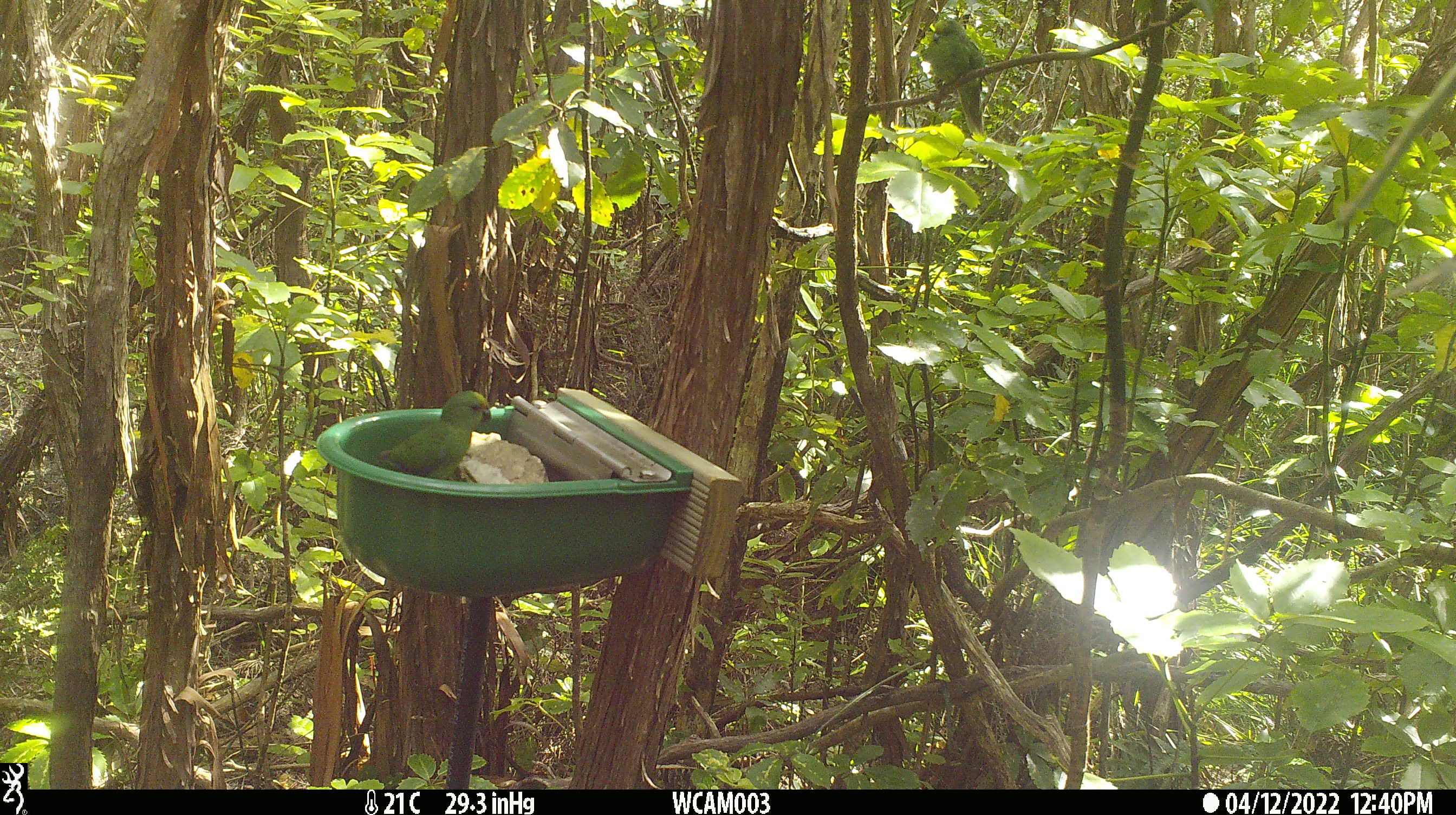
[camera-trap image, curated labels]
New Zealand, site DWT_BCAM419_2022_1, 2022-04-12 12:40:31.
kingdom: Animalia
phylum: Chordata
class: Aves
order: Psittaciformes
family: Psittaculidae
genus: Cyanoramphus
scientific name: Cyanoramphus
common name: parakeet